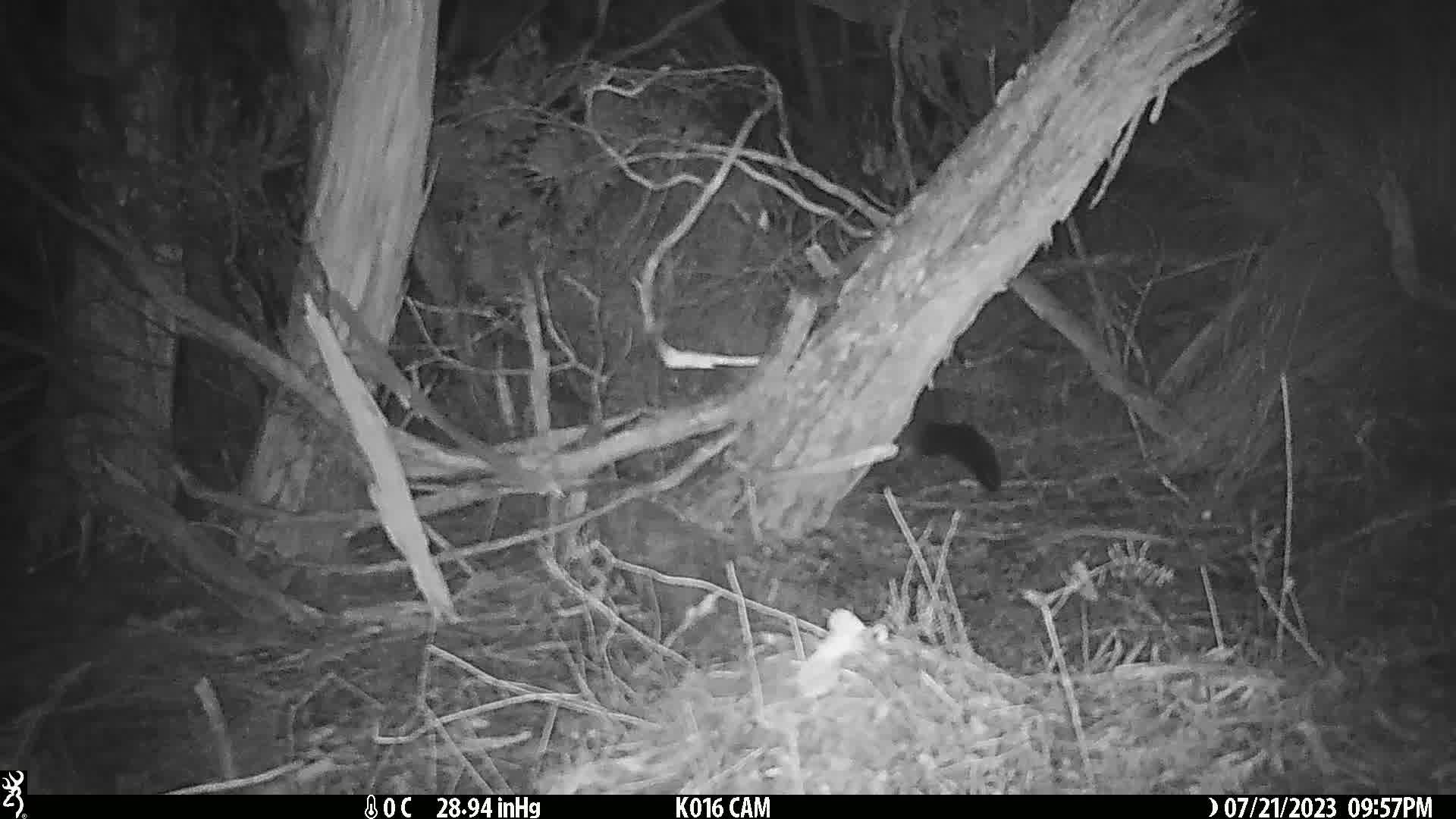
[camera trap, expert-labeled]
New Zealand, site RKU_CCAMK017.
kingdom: Animalia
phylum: Chordata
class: Mammalia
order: Diprotodontia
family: Phalangeridae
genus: Trichosurus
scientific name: Trichosurus vulpecula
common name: common brushtail possum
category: possum